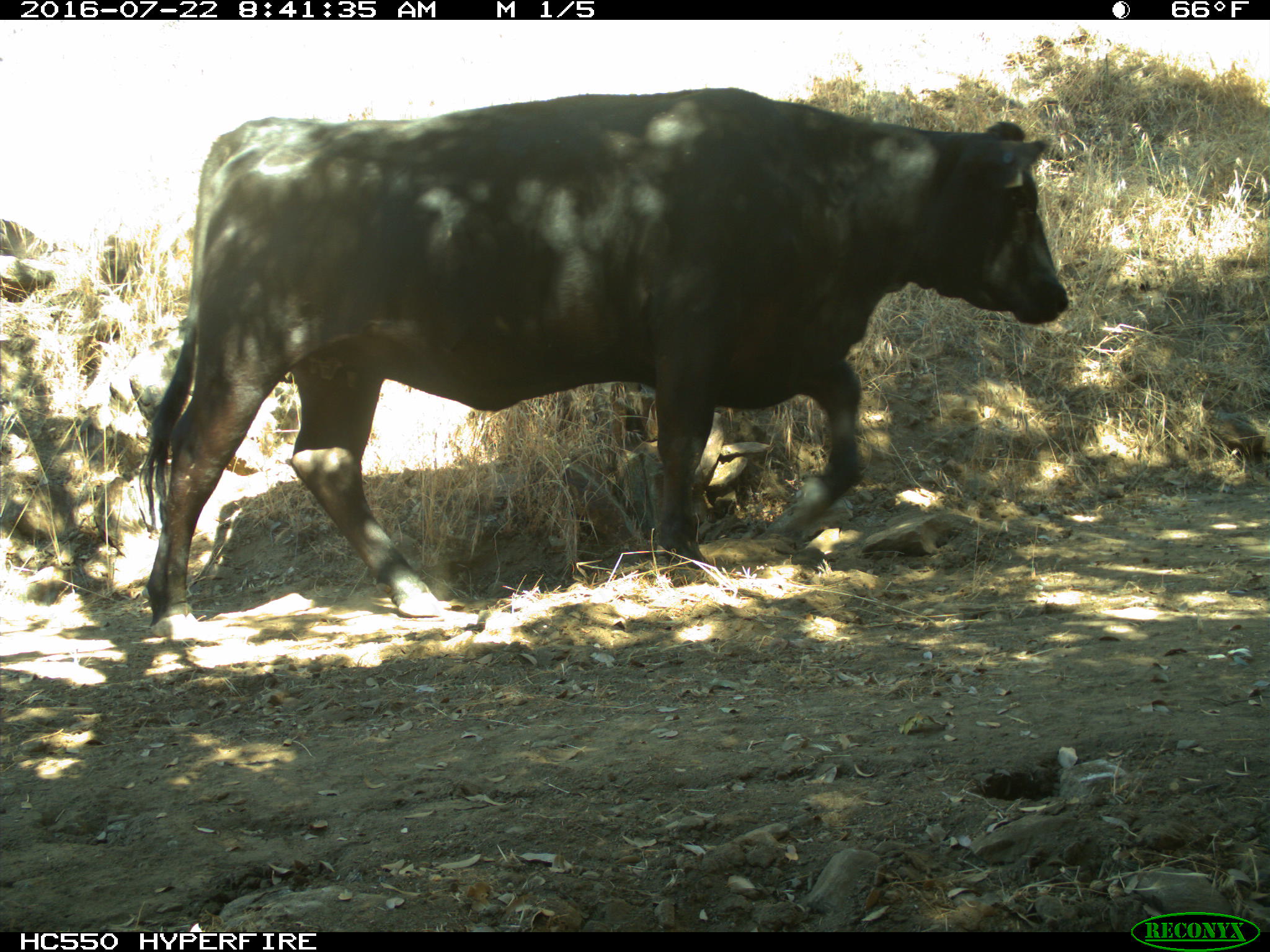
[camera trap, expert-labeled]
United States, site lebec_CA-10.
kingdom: Animalia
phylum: Chordata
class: Mammalia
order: Artiodactyla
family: Bovidae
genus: Bos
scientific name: Bos taurus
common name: domestic cow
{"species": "Bos taurus (domestic cow)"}